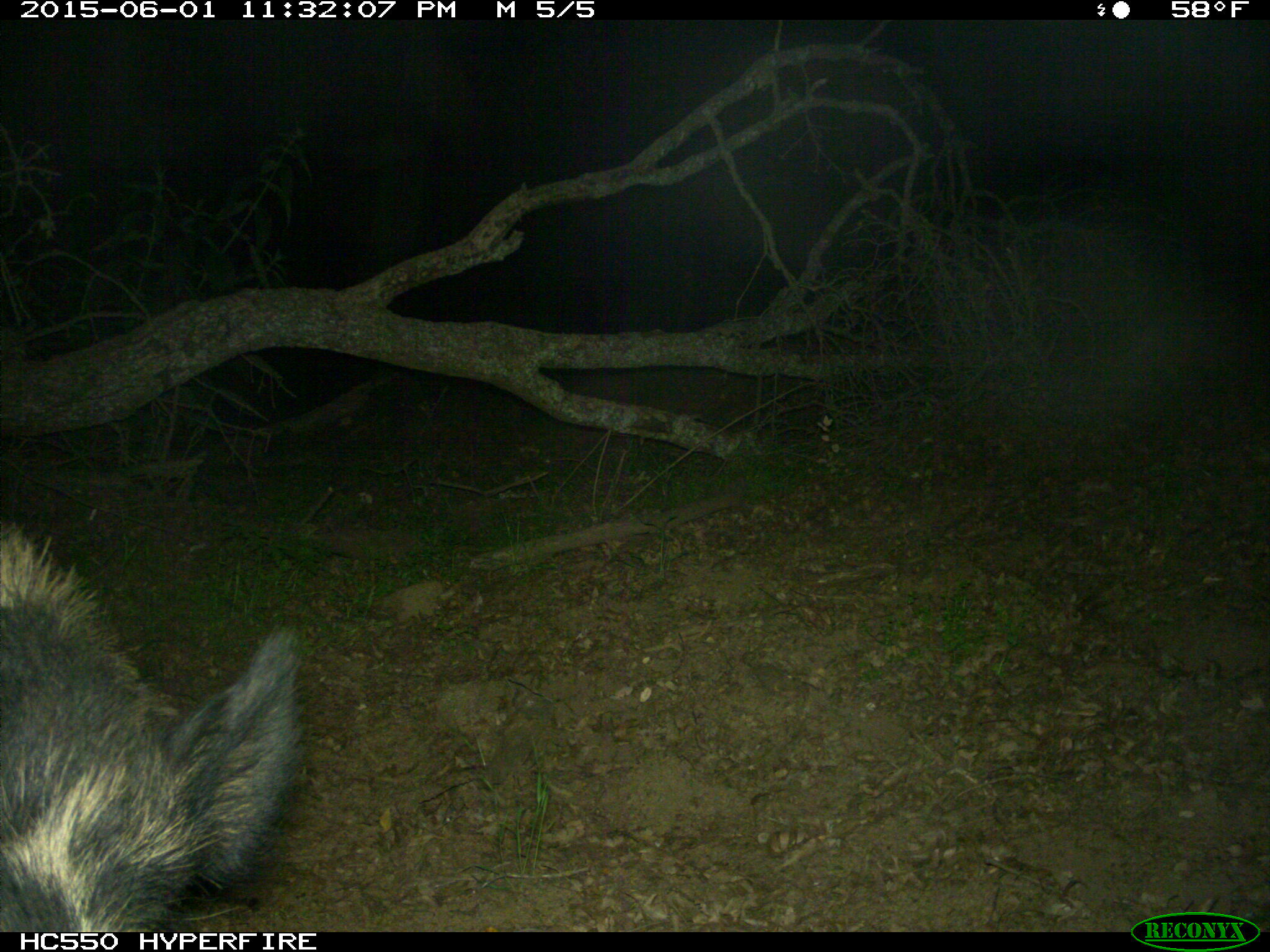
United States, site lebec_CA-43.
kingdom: Animalia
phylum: Chordata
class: Mammalia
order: Artiodactyla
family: Suidae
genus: Sus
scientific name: Sus scrofa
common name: wild boar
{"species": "Sus scrofa (wild boar)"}